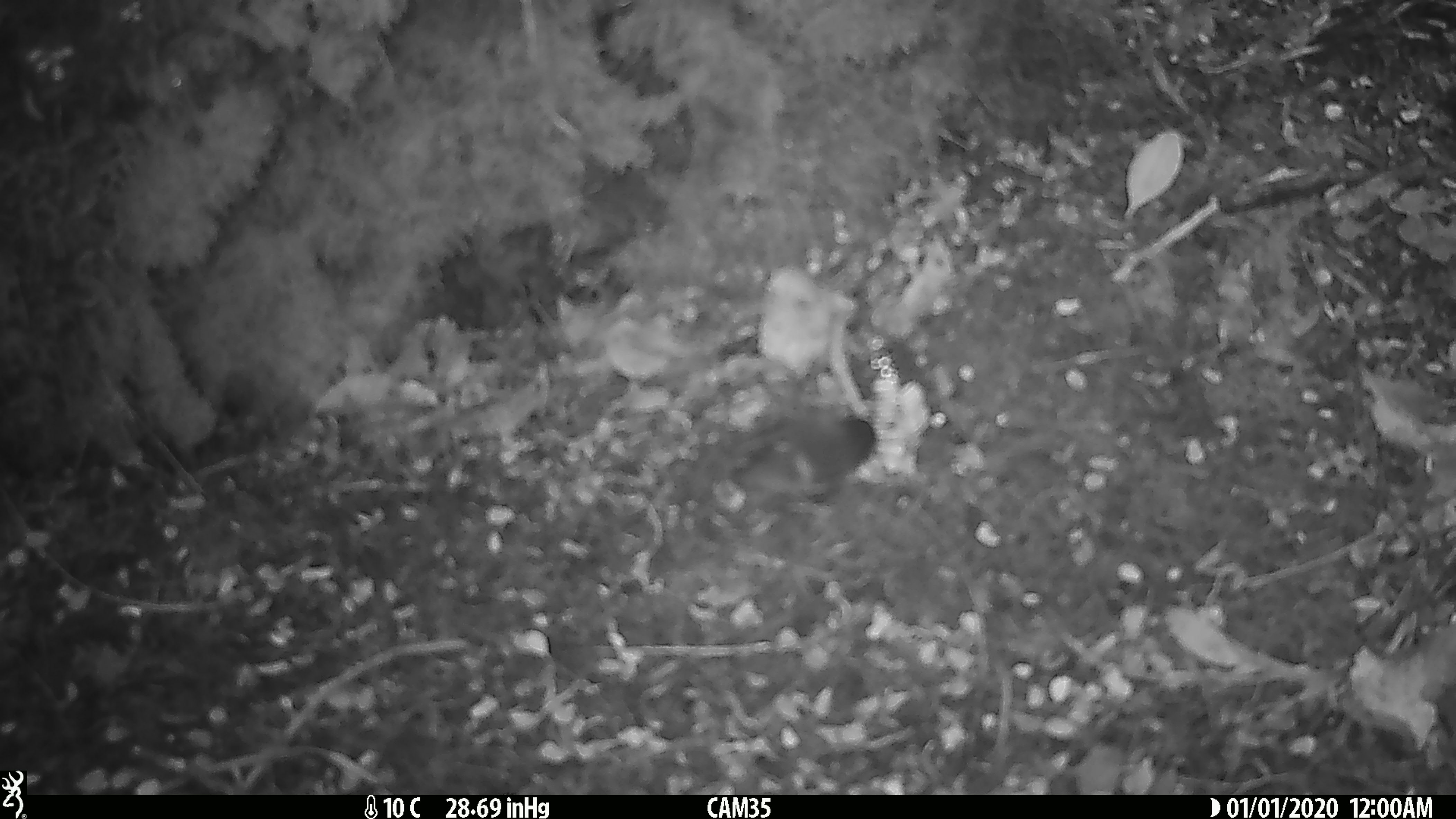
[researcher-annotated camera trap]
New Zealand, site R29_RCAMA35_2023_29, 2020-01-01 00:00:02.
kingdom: Animalia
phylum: Chordata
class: Aves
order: Passeriformes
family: Acanthisittidae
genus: Acanthisitta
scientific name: Acanthisitta chloris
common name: rifleman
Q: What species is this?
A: Rifleman (Acanthisitta chloris).